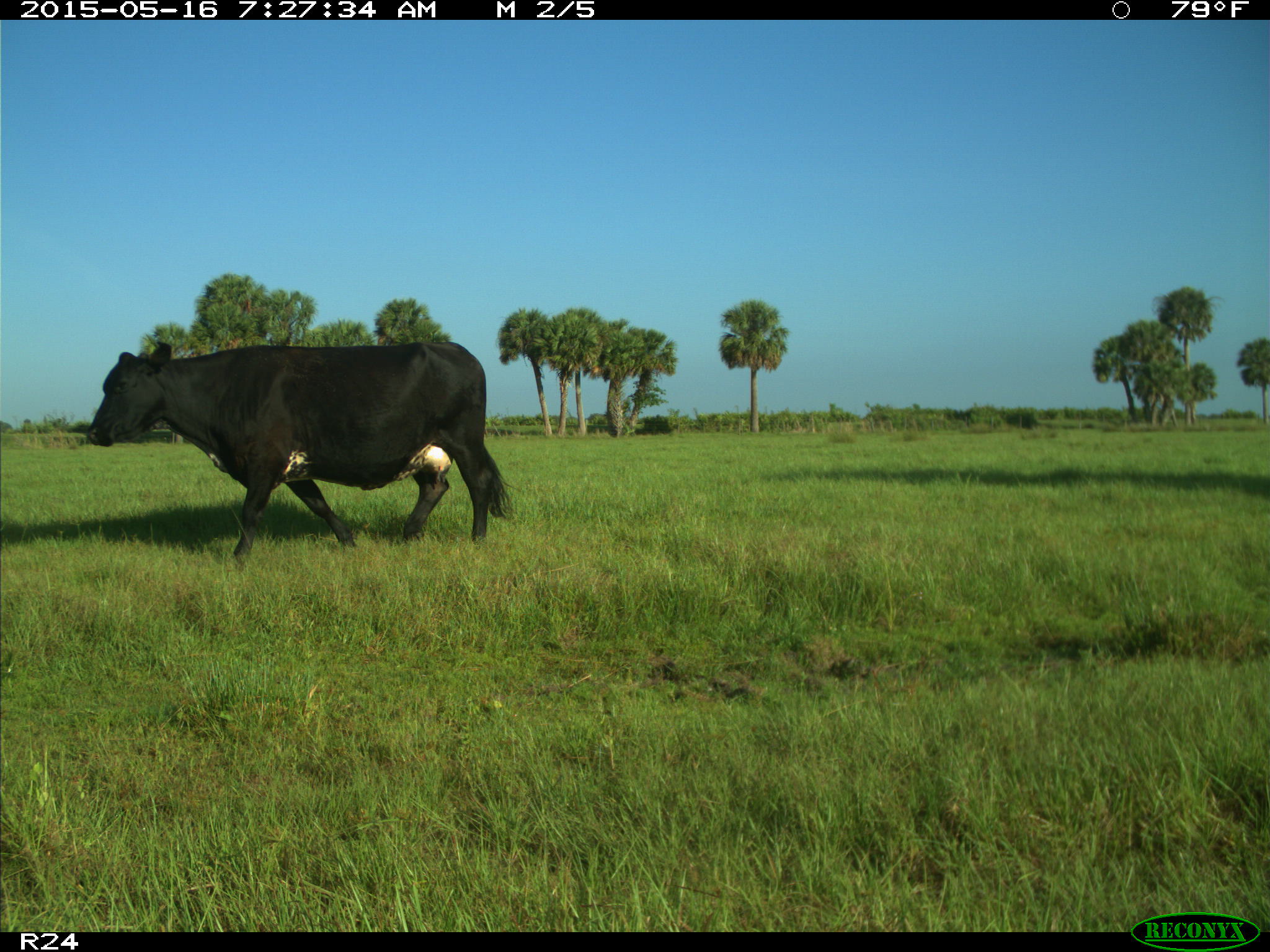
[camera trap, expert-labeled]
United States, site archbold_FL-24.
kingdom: Animalia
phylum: Chordata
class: Mammalia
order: Artiodactyla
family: Bovidae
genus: Bos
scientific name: Bos taurus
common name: domestic cow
Bos taurus (domestic cow).